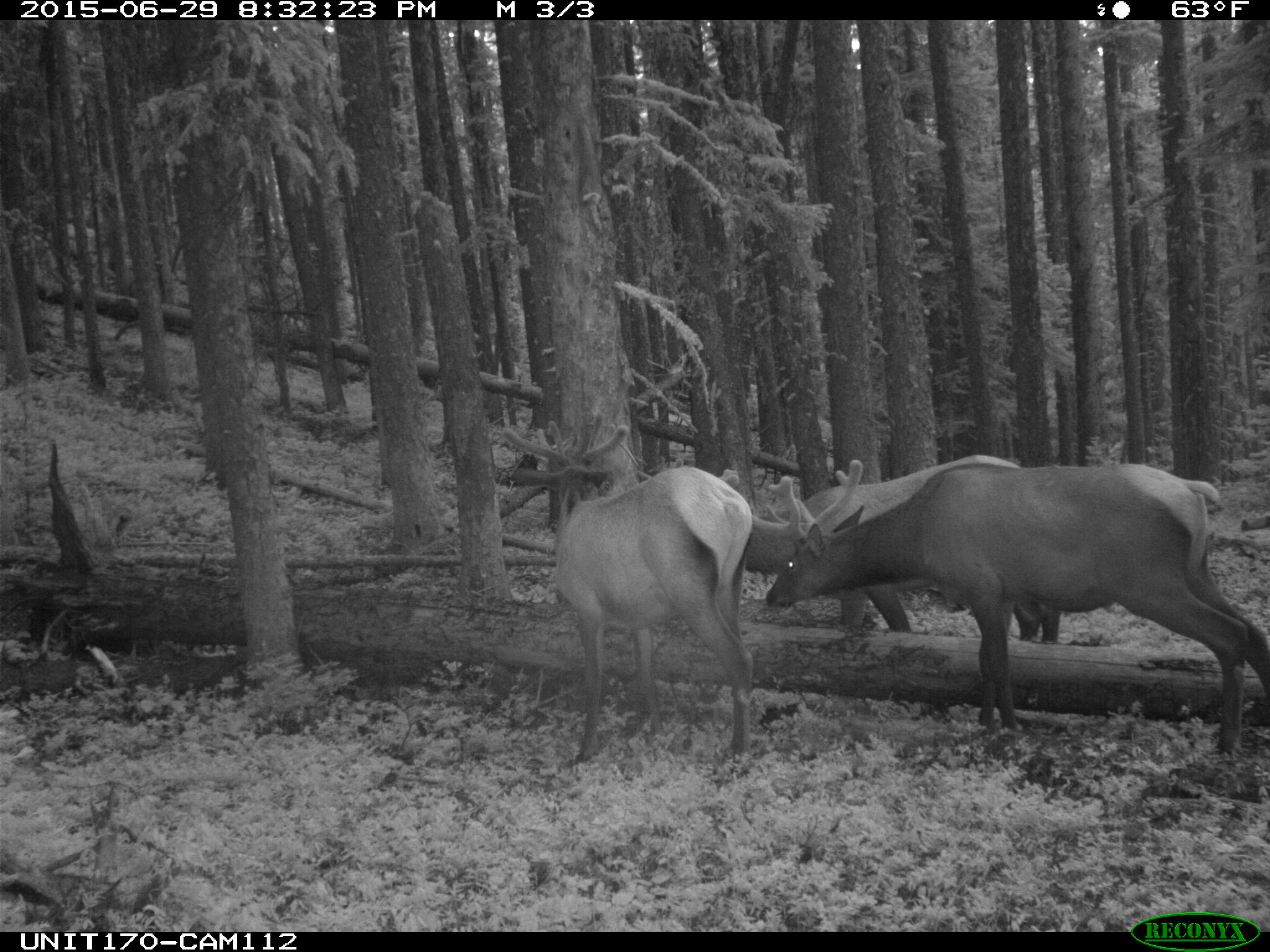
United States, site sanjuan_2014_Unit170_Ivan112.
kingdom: Animalia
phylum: Chordata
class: Mammalia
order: Artiodactyla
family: Cervidae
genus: Cervus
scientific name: Cervus elaphus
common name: red deer